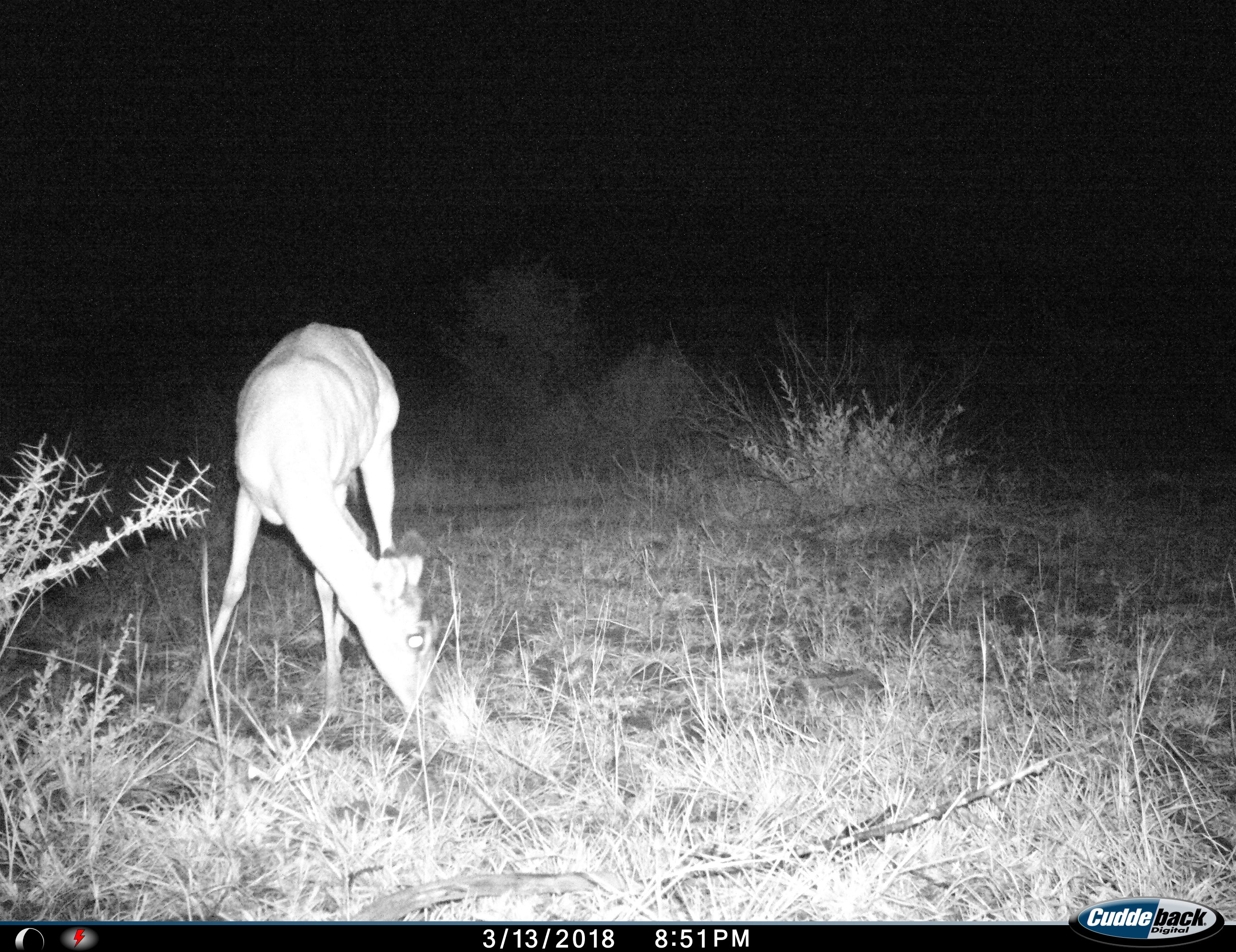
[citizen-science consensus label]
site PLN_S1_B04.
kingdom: Animalia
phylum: Chordata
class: Mammalia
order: Artiodactyla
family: Bovidae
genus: Aepyceros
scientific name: Aepyceros melampus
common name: impala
Impala (Aepyceros melampus), count 1. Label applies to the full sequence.